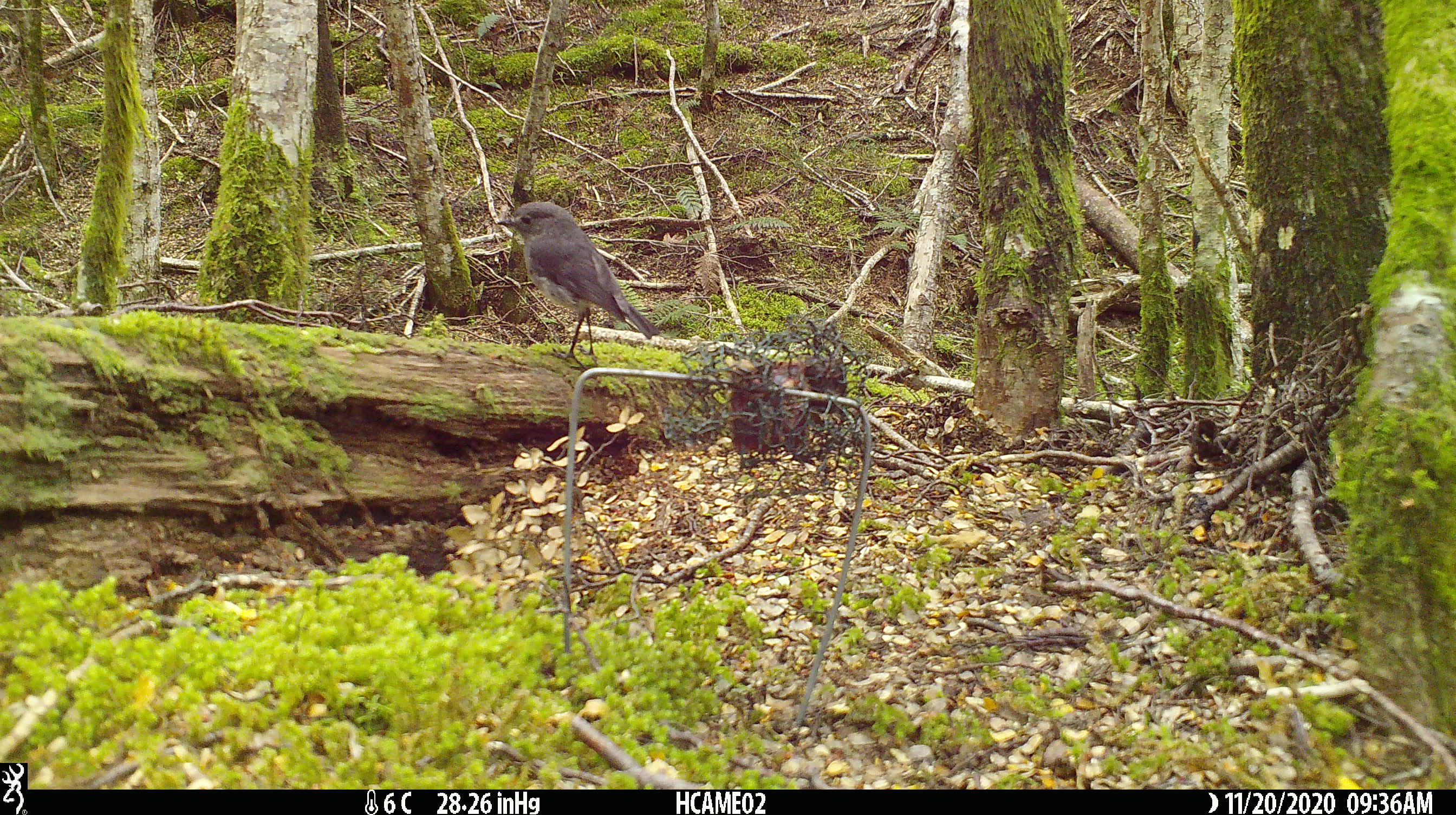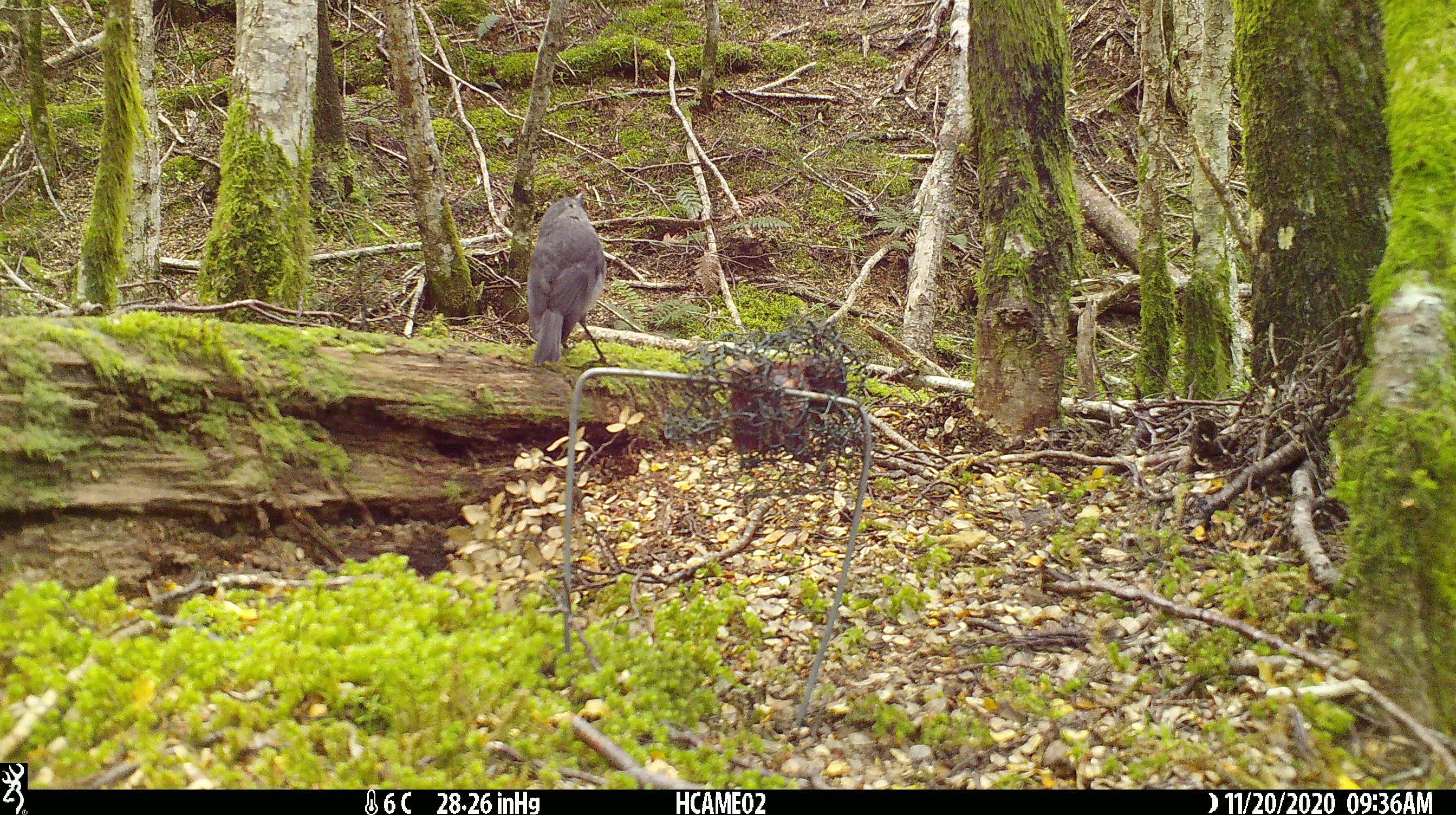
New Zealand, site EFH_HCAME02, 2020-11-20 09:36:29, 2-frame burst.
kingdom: Animalia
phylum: Chordata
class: Aves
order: Passeriformes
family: Petroicidae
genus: Petroica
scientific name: Petroica australis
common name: new zealand robin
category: robin